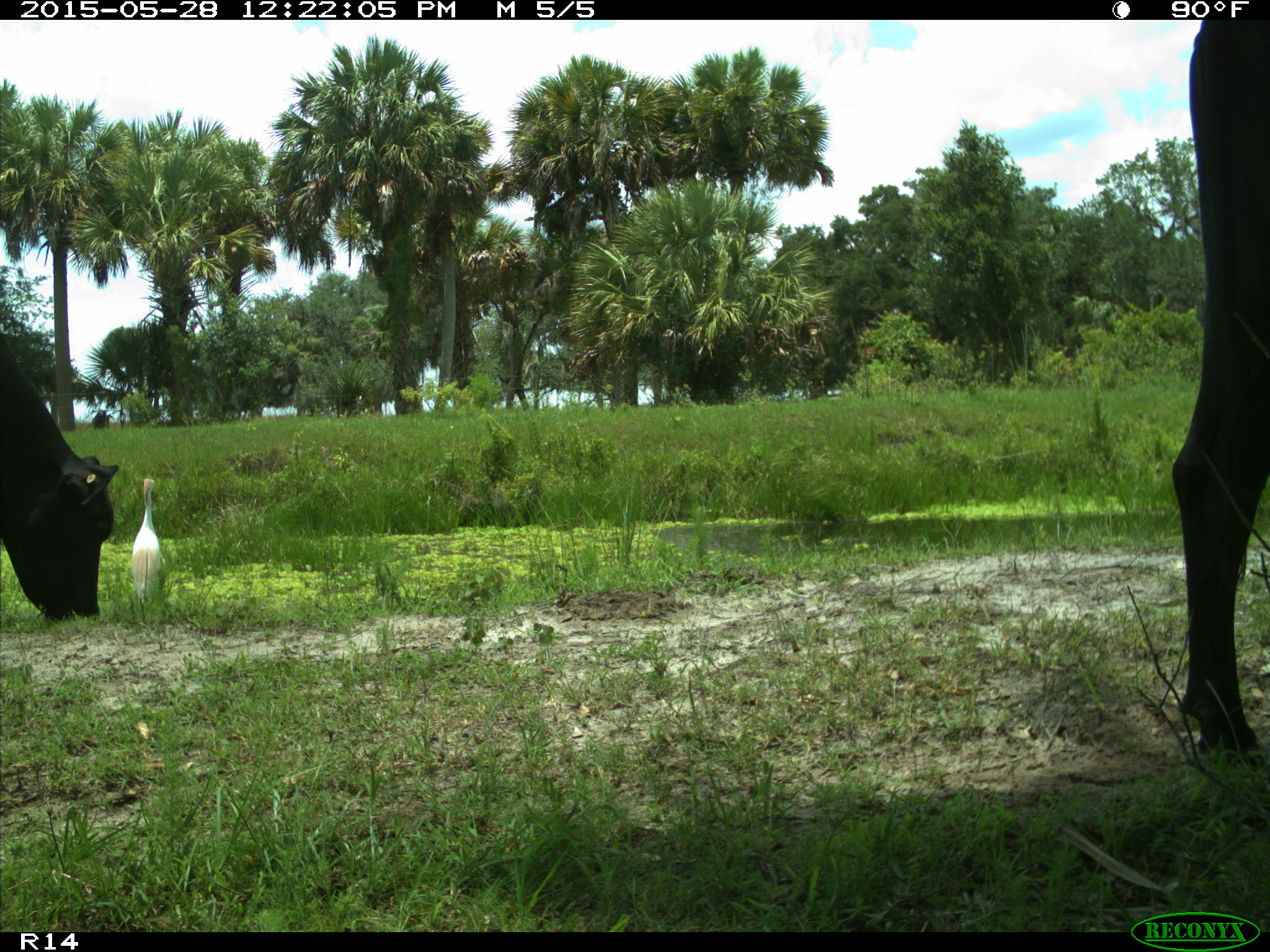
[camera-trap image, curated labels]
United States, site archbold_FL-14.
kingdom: Animalia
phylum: Chordata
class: Mammalia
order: Artiodactyla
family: Bovidae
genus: Bos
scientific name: Bos taurus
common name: domestic cow